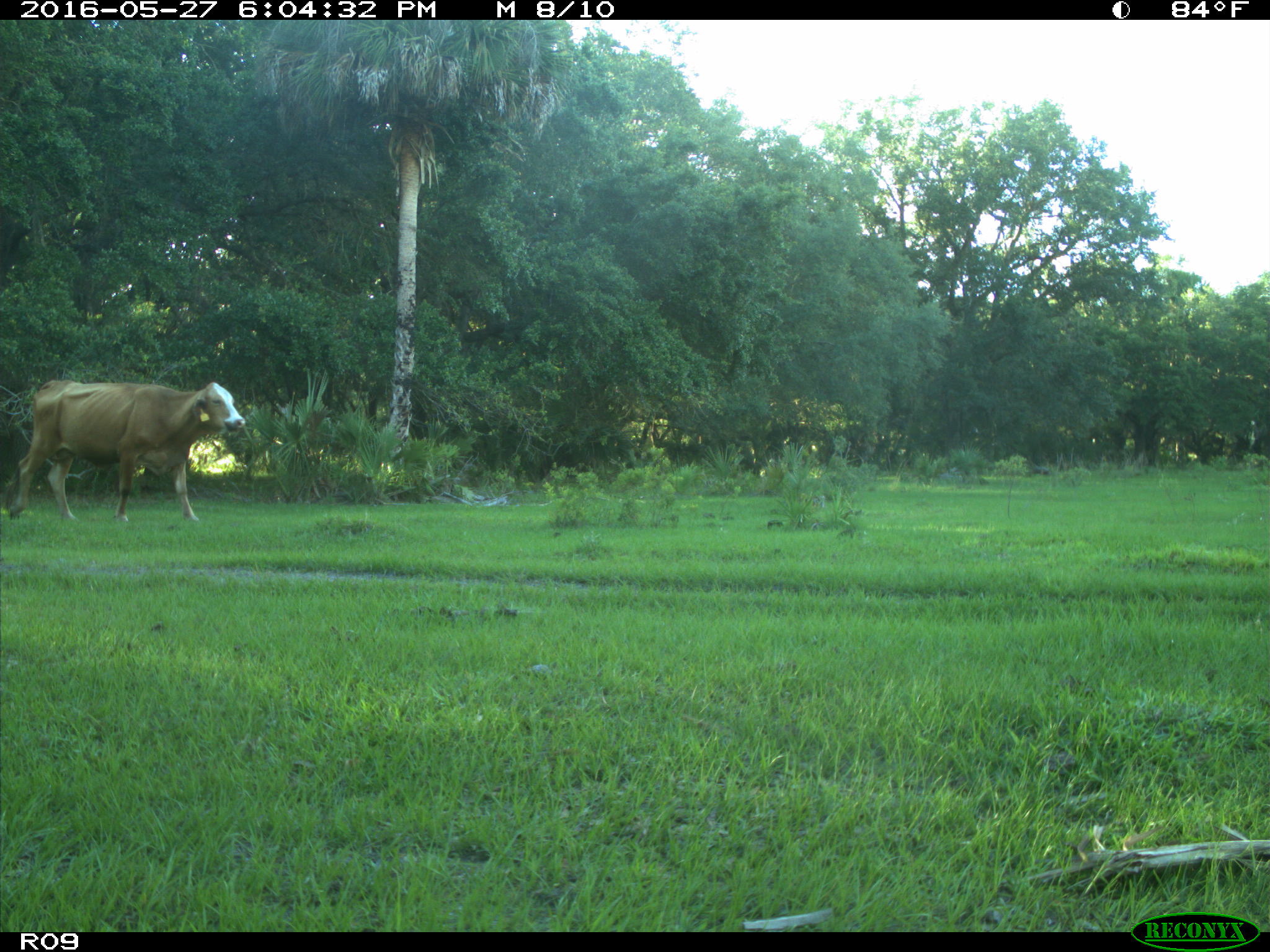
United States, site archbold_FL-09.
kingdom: Animalia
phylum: Chordata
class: Mammalia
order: Artiodactyla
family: Bovidae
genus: Bos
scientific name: Bos taurus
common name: domestic cow